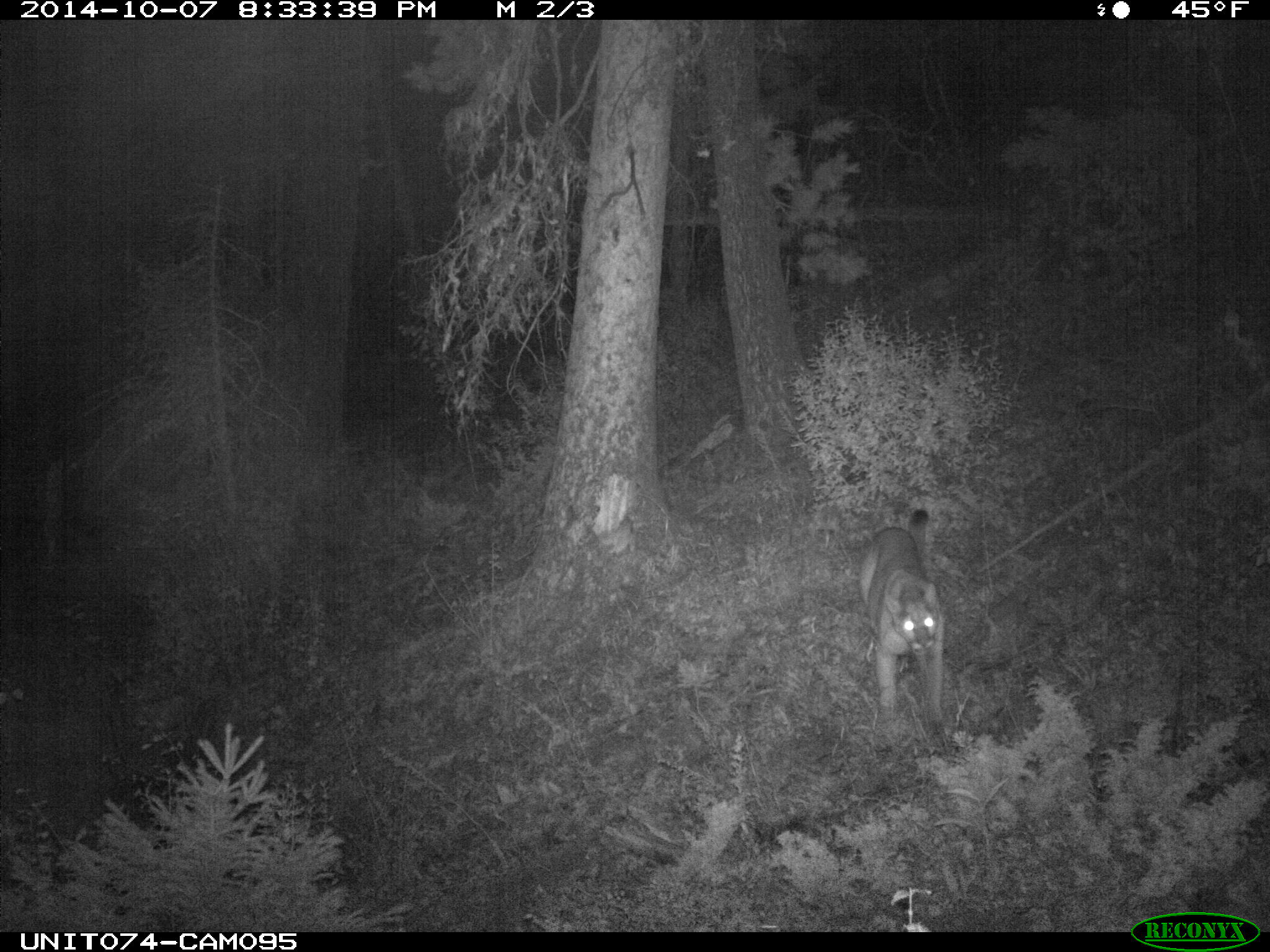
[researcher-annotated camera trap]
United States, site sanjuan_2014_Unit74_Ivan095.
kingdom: Animalia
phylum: Chordata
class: Mammalia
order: Carnivora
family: Felidae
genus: Puma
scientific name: Puma concolor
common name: mountain lion